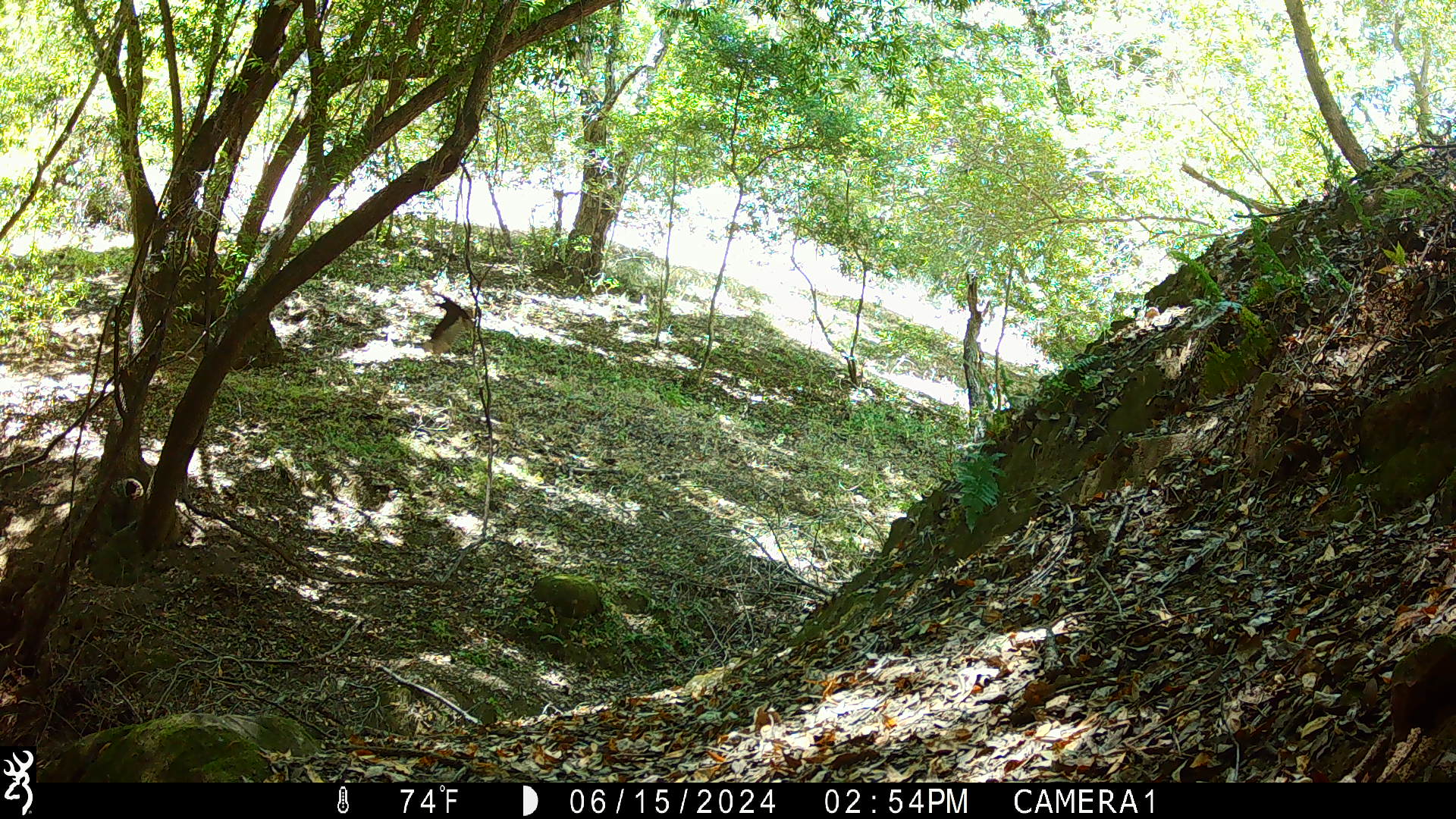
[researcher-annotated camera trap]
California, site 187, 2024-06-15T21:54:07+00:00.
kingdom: Animalia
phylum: Chordata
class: Aves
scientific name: Aves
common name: bird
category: unknown bird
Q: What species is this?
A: Unknown bird (bird) (Aves).